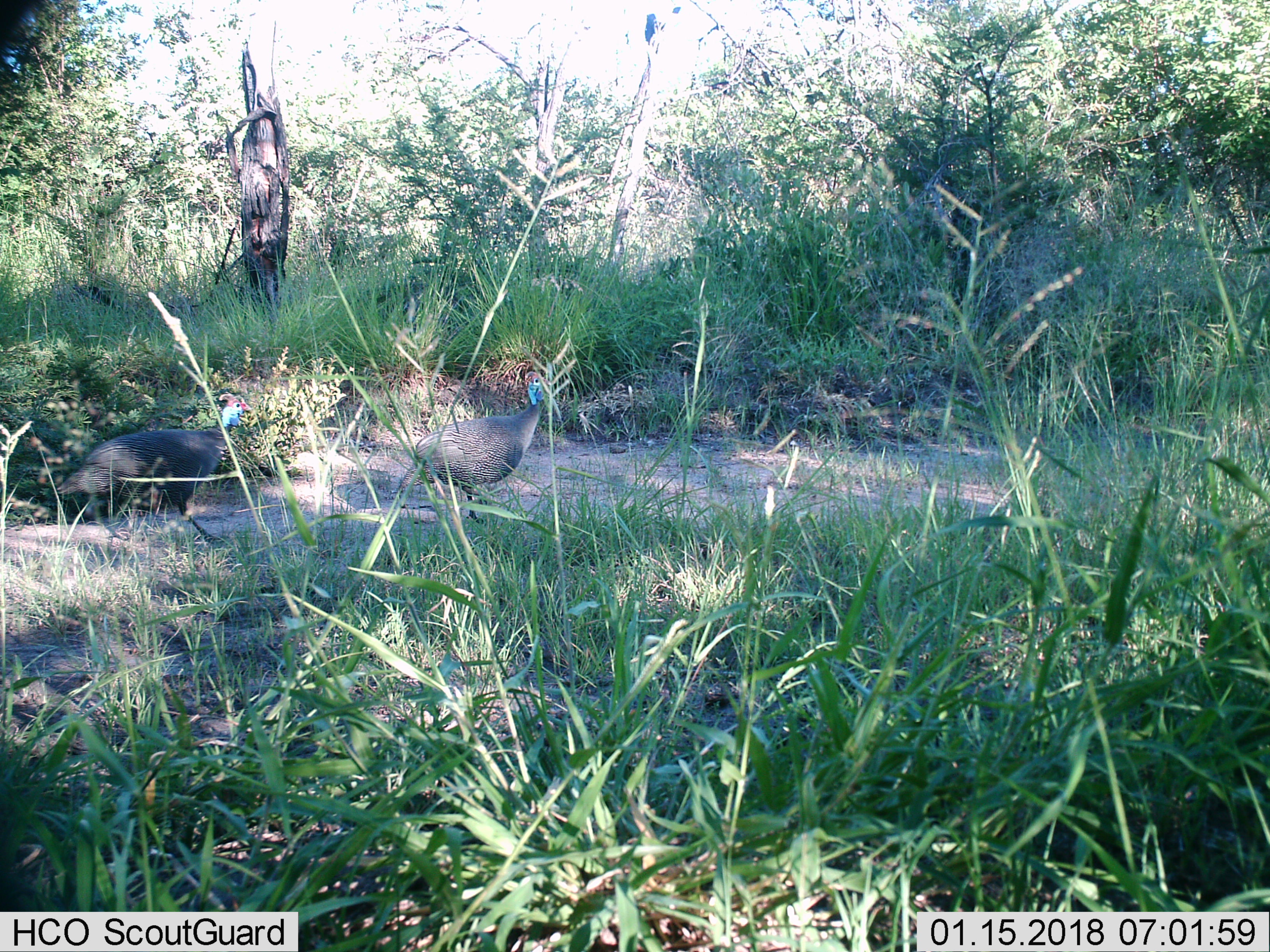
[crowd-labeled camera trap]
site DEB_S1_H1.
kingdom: Animalia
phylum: Chordata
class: Aves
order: Galliformes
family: Numididae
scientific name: Numididae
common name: guineafowl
Guineafowl (Numididae), count 2. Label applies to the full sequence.